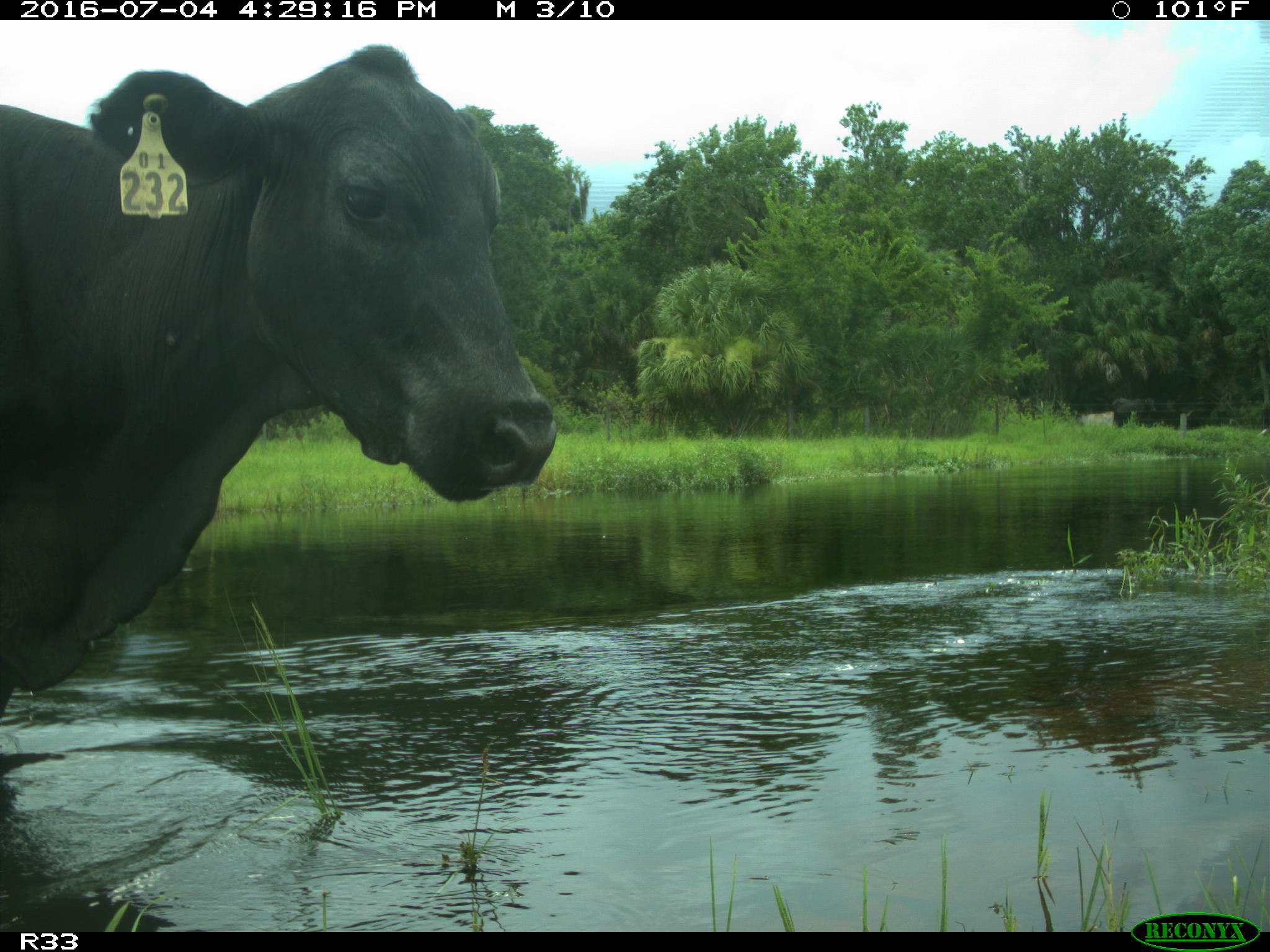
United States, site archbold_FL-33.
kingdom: Animalia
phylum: Chordata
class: Mammalia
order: Artiodactyla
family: Bovidae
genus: Bos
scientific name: Bos taurus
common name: domestic cow